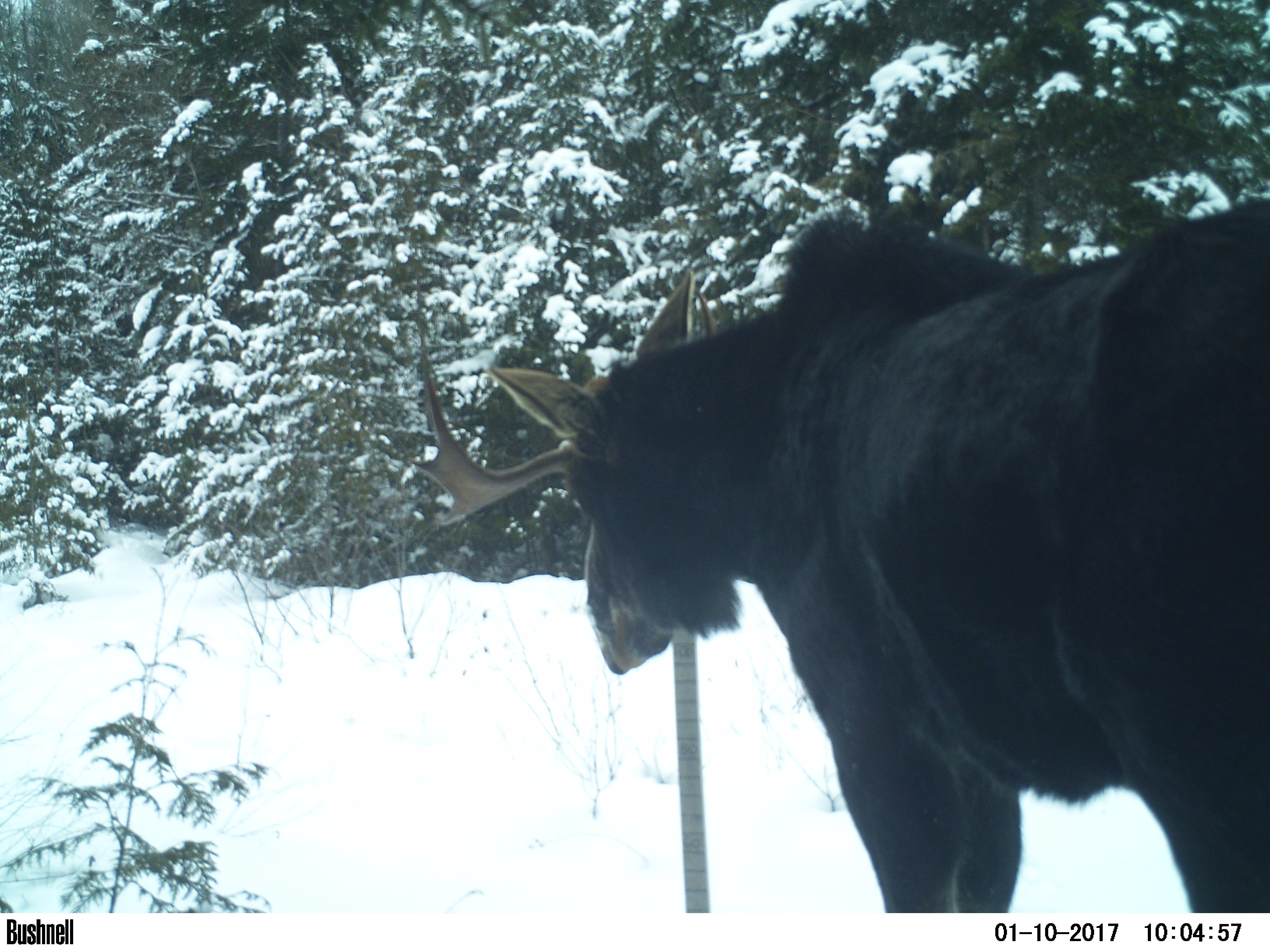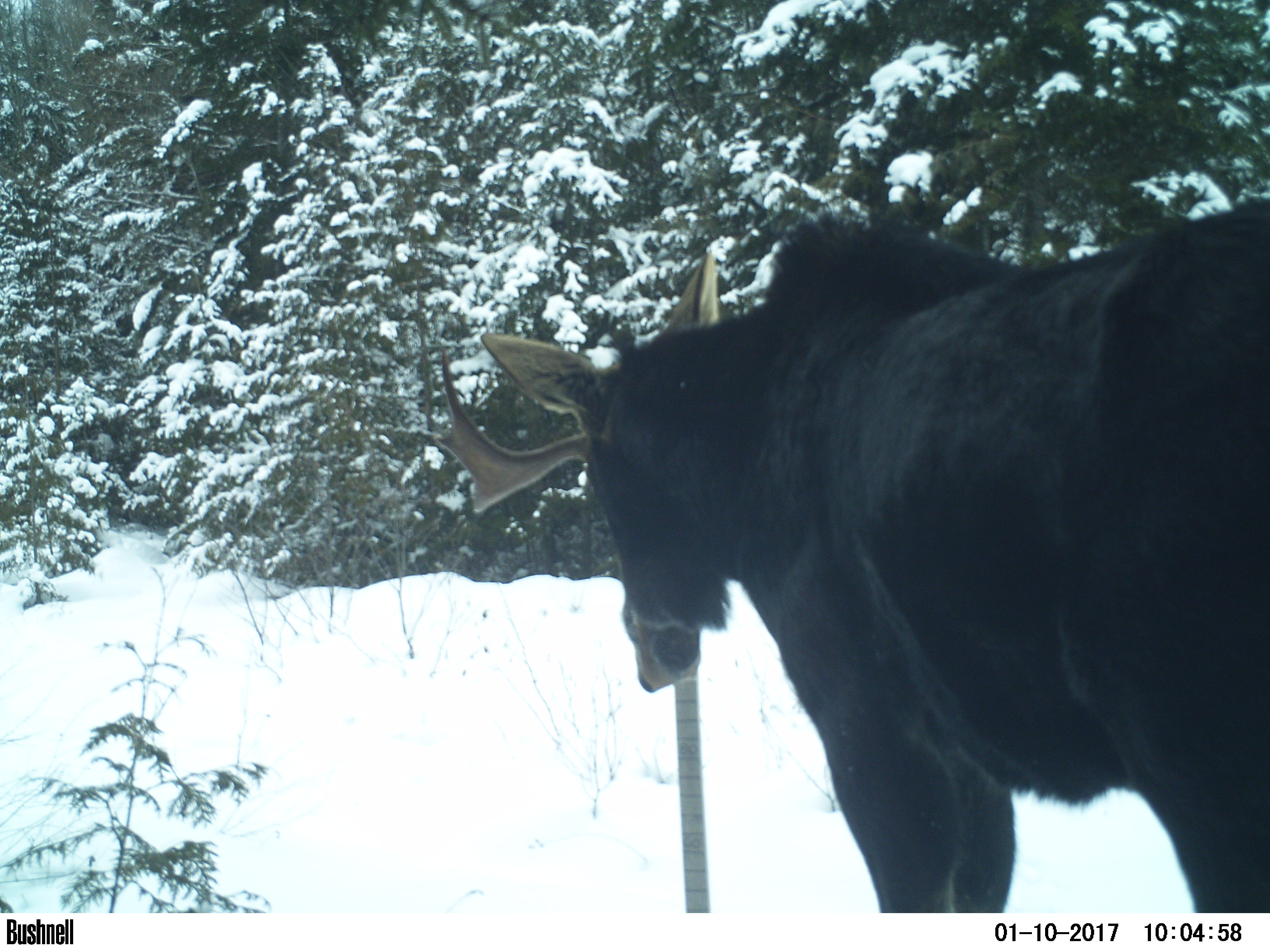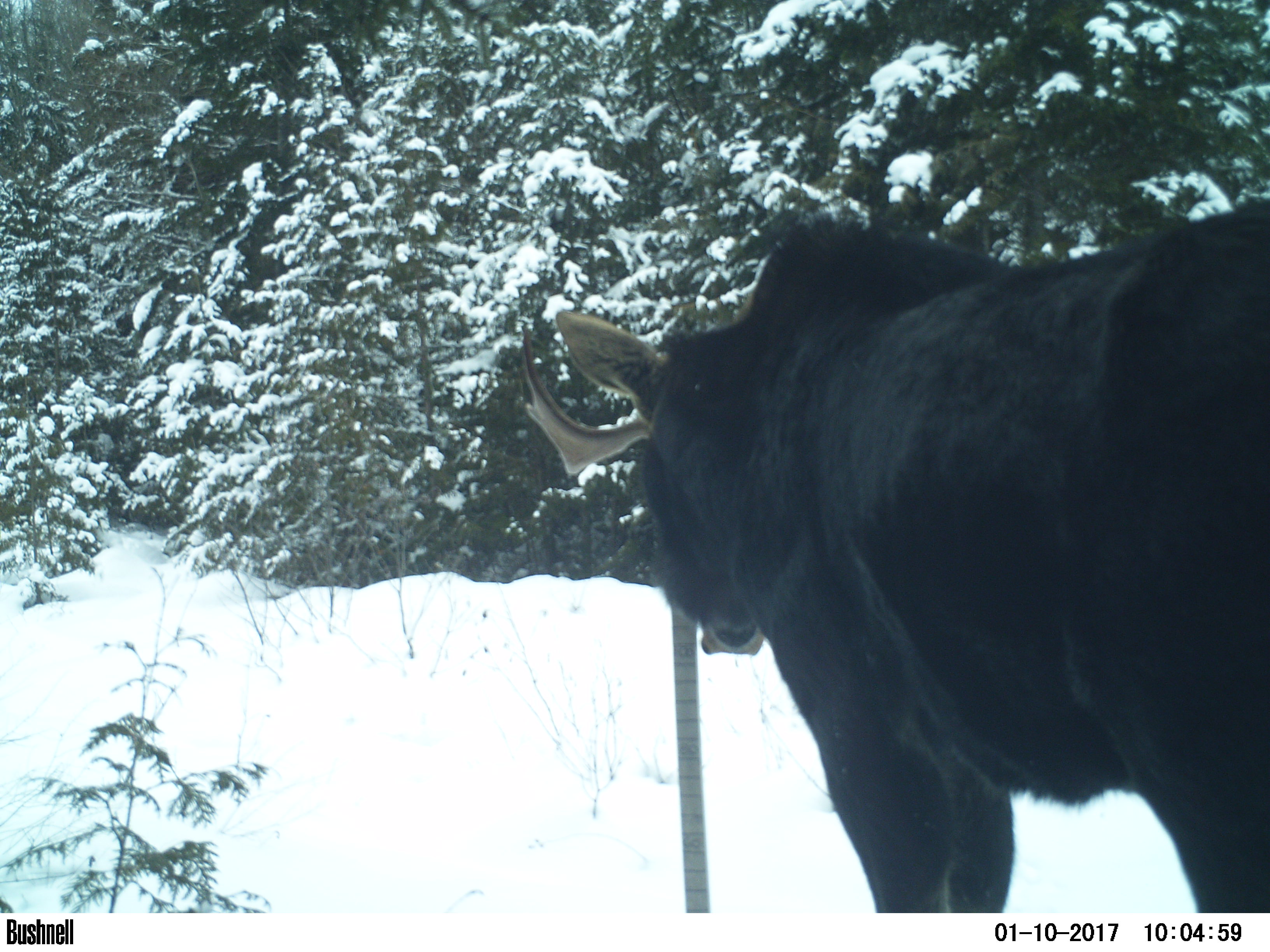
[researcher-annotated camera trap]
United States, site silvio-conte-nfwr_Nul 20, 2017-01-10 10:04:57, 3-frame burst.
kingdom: Animalia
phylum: Chordata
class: Mammalia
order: Artiodactyla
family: Cervidae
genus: Alces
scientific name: Alces alces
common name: moose